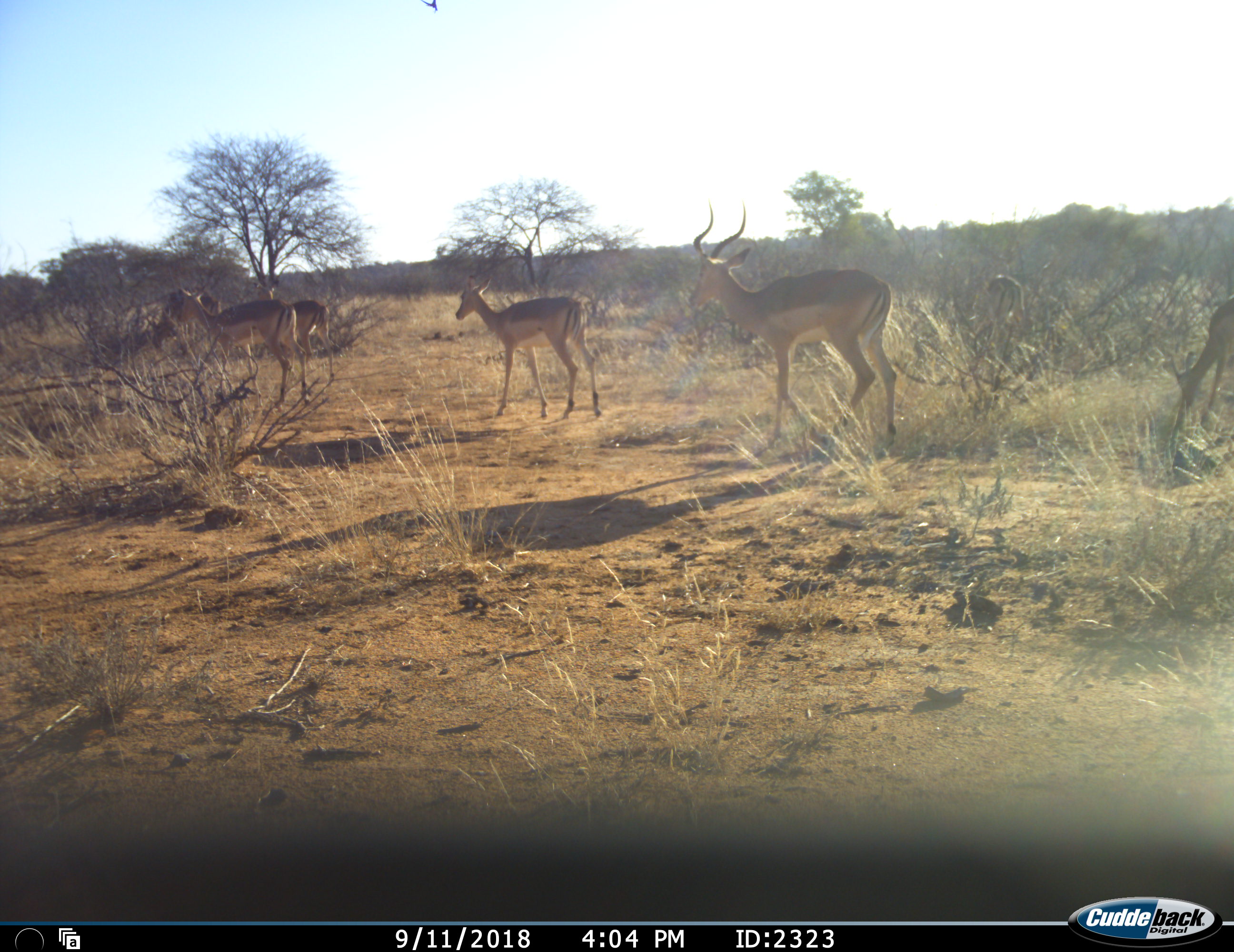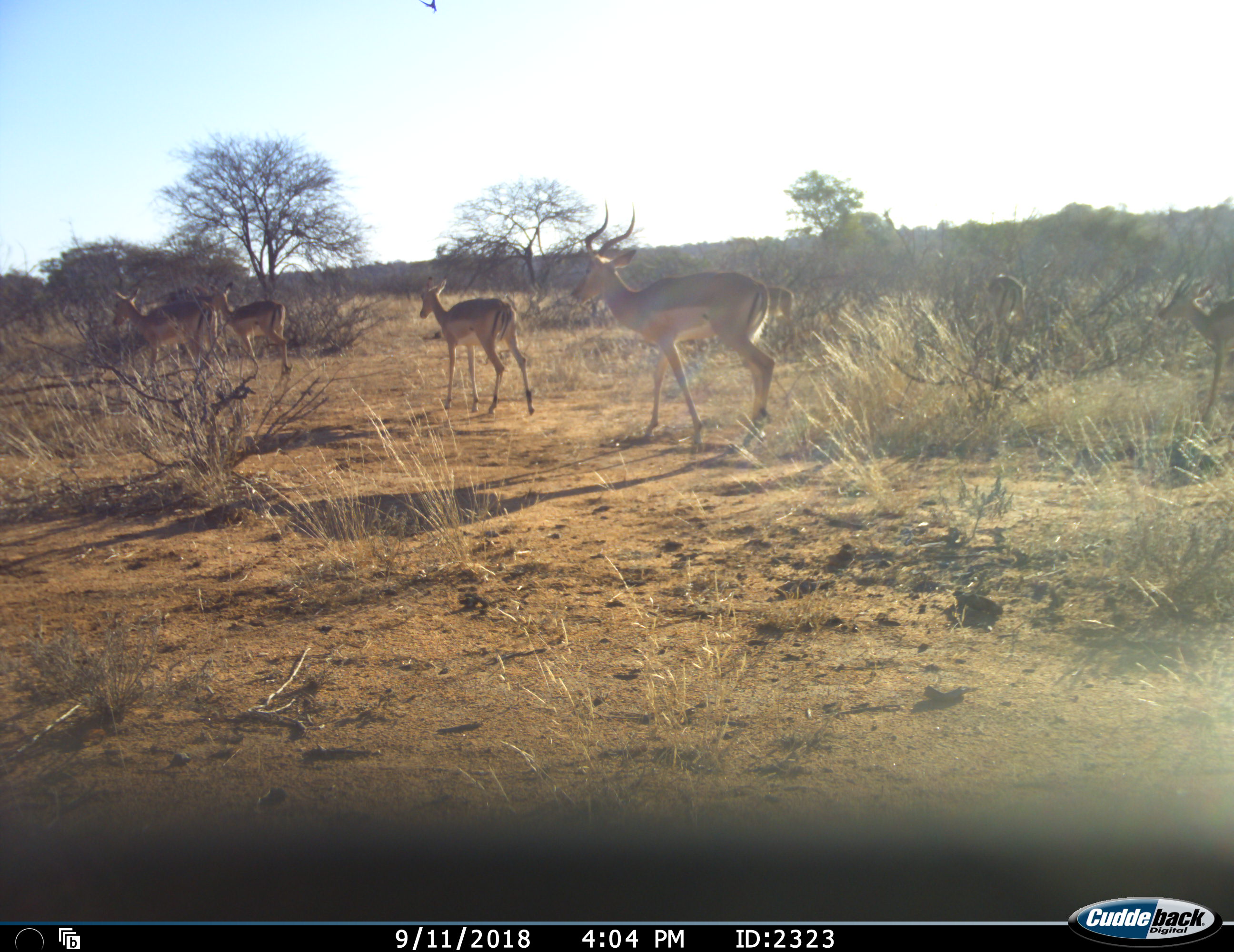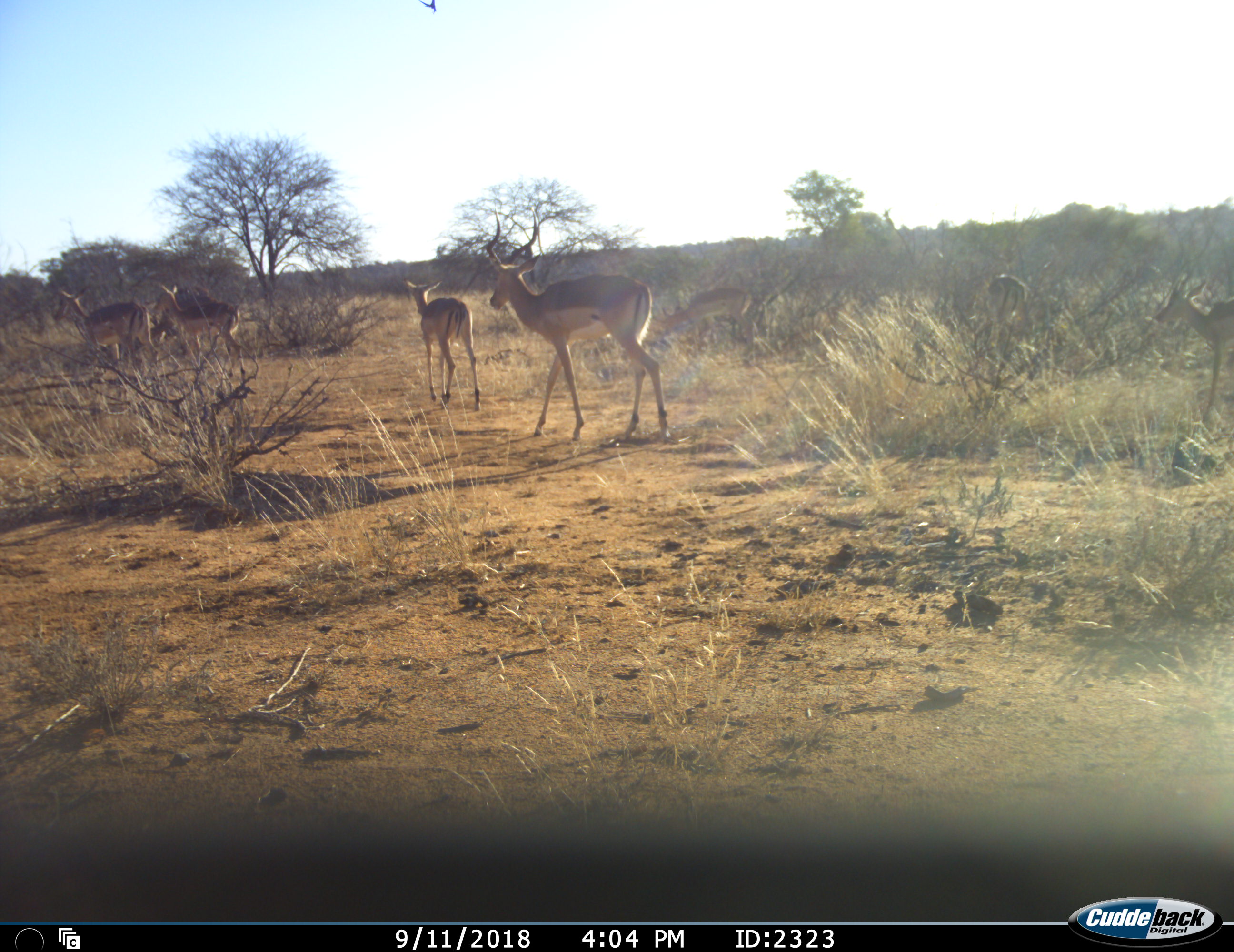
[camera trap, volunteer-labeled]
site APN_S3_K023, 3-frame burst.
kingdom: Animalia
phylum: Chordata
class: Mammalia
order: Artiodactyla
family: Bovidae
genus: Aepyceros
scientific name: Aepyceros melampus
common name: impala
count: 7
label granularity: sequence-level